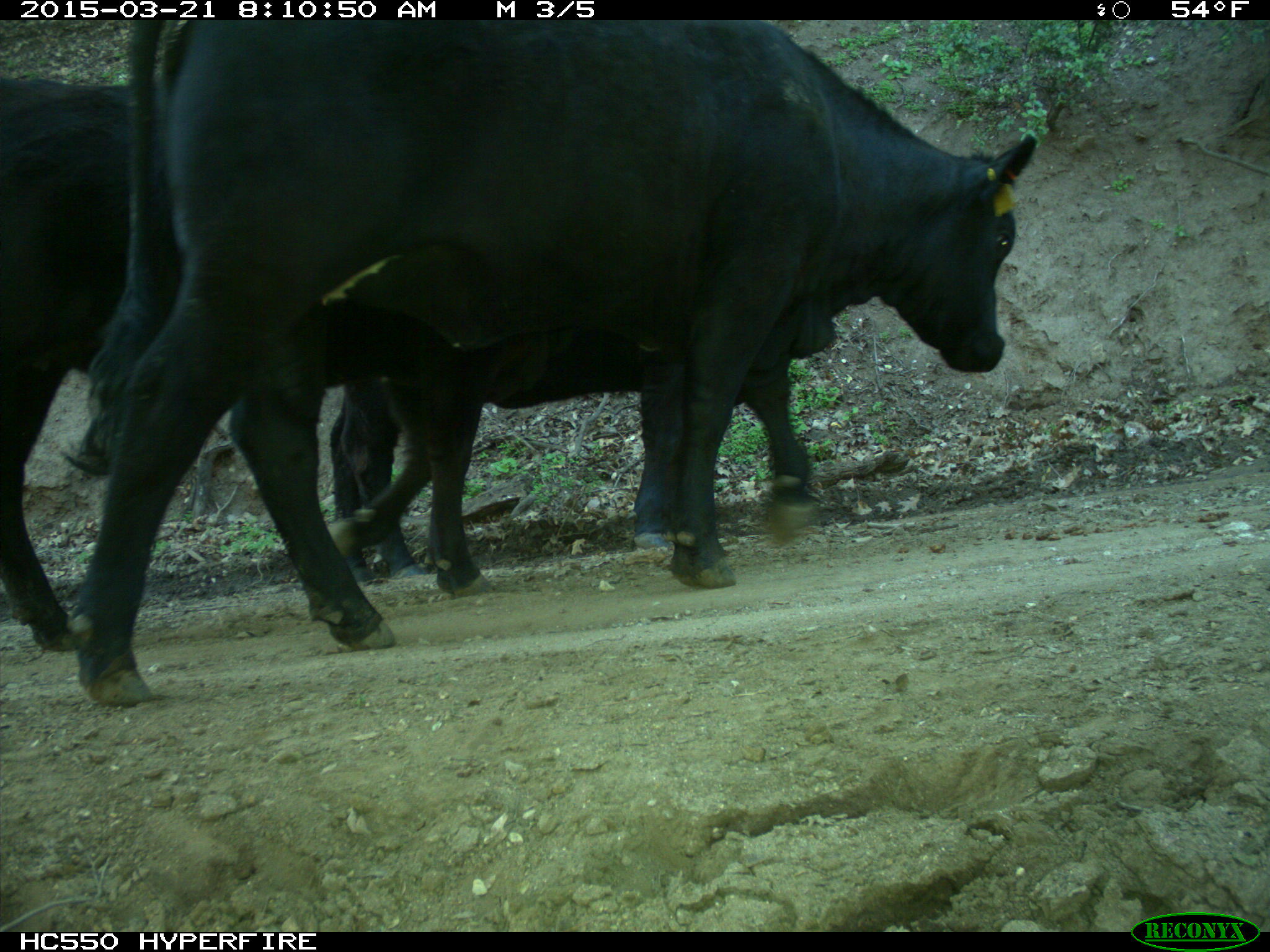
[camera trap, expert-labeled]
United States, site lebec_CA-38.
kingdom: Animalia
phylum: Chordata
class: Mammalia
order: Artiodactyla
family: Bovidae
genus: Bos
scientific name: Bos taurus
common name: domestic cow